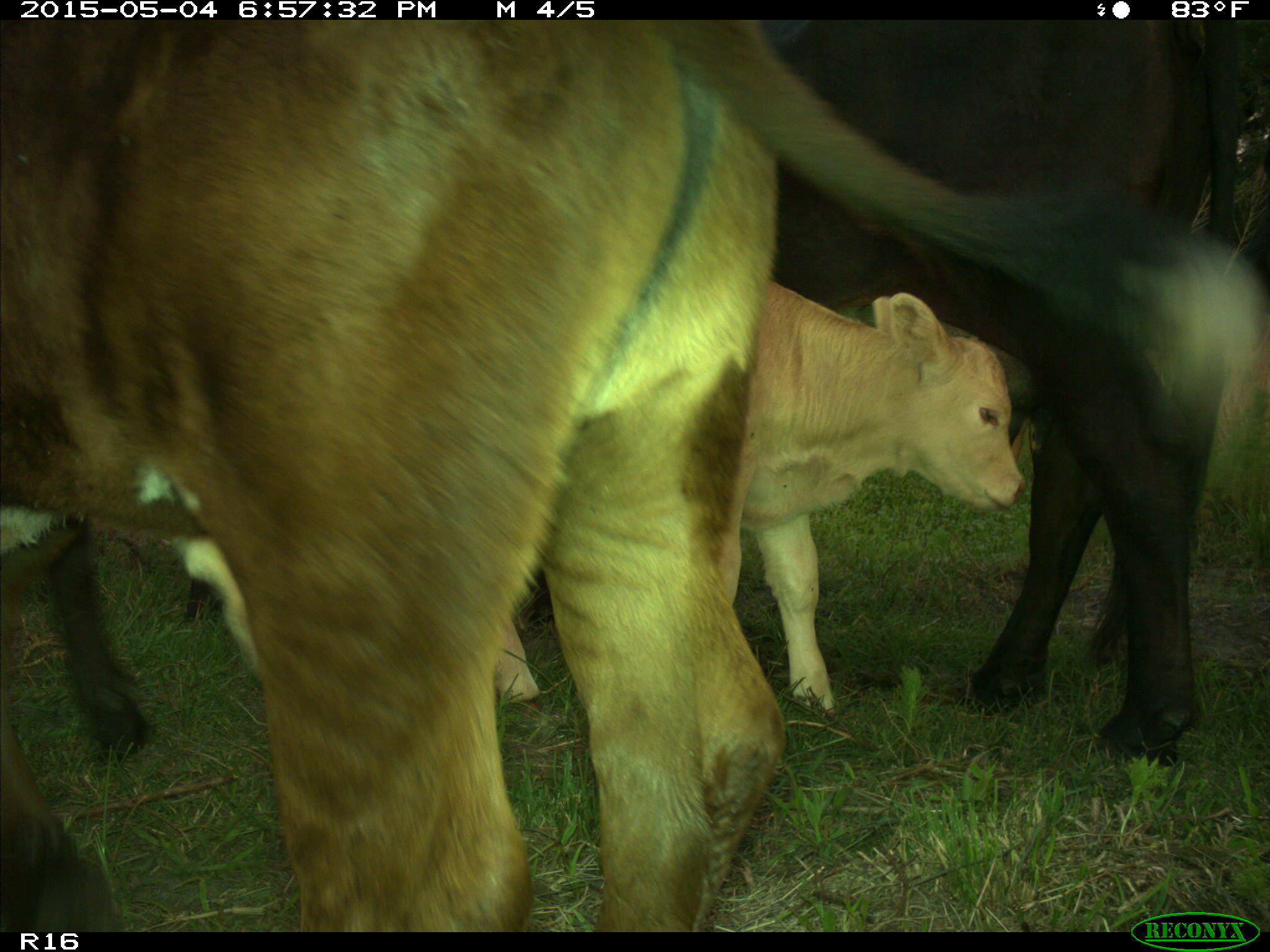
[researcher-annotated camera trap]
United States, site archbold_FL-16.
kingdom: Animalia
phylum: Chordata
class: Mammalia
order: Artiodactyla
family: Bovidae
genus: Bos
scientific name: Bos taurus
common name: domestic cow